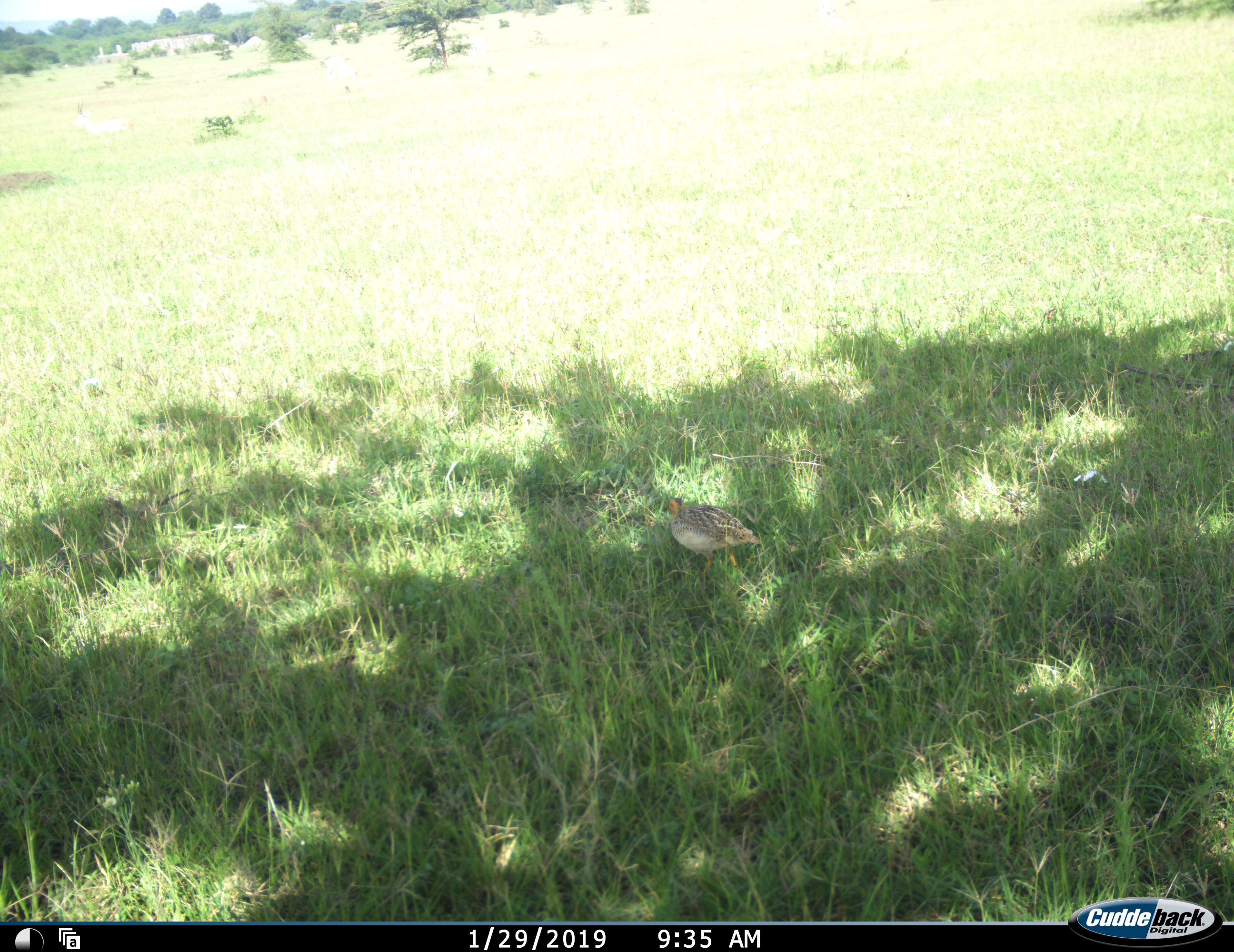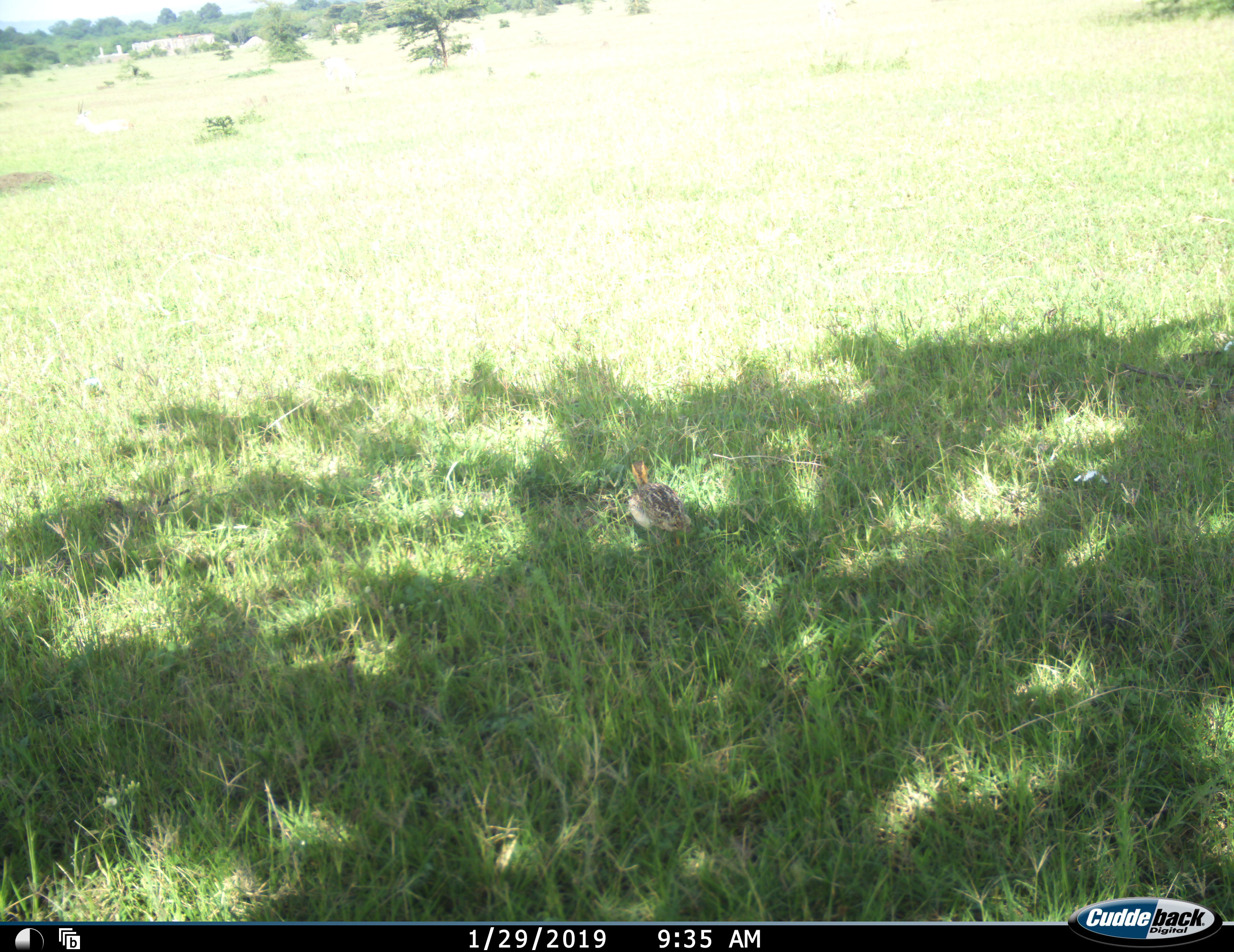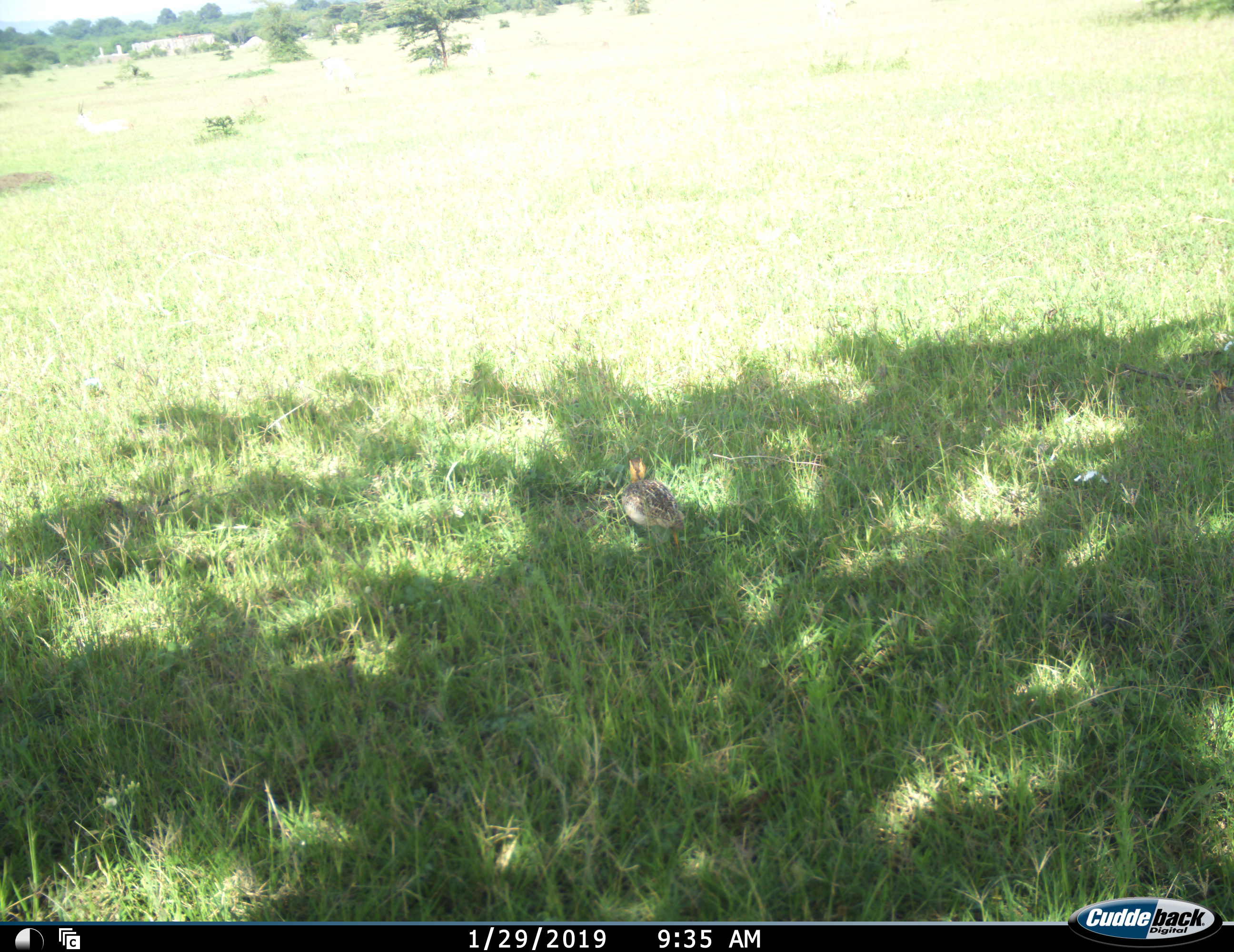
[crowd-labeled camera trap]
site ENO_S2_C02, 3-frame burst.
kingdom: Animalia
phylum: Chordata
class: Aves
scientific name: Aves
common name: bird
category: birdother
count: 1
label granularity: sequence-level